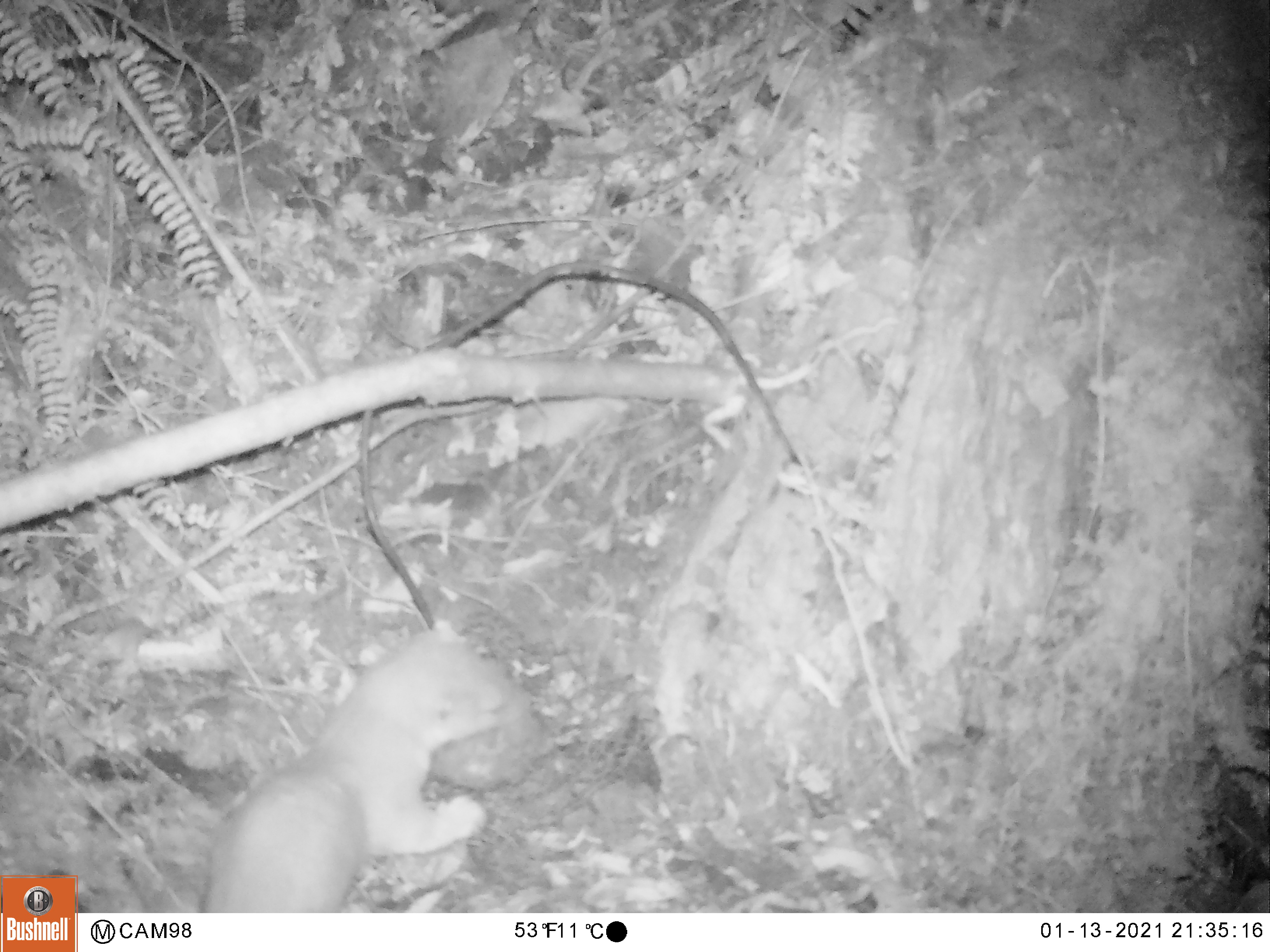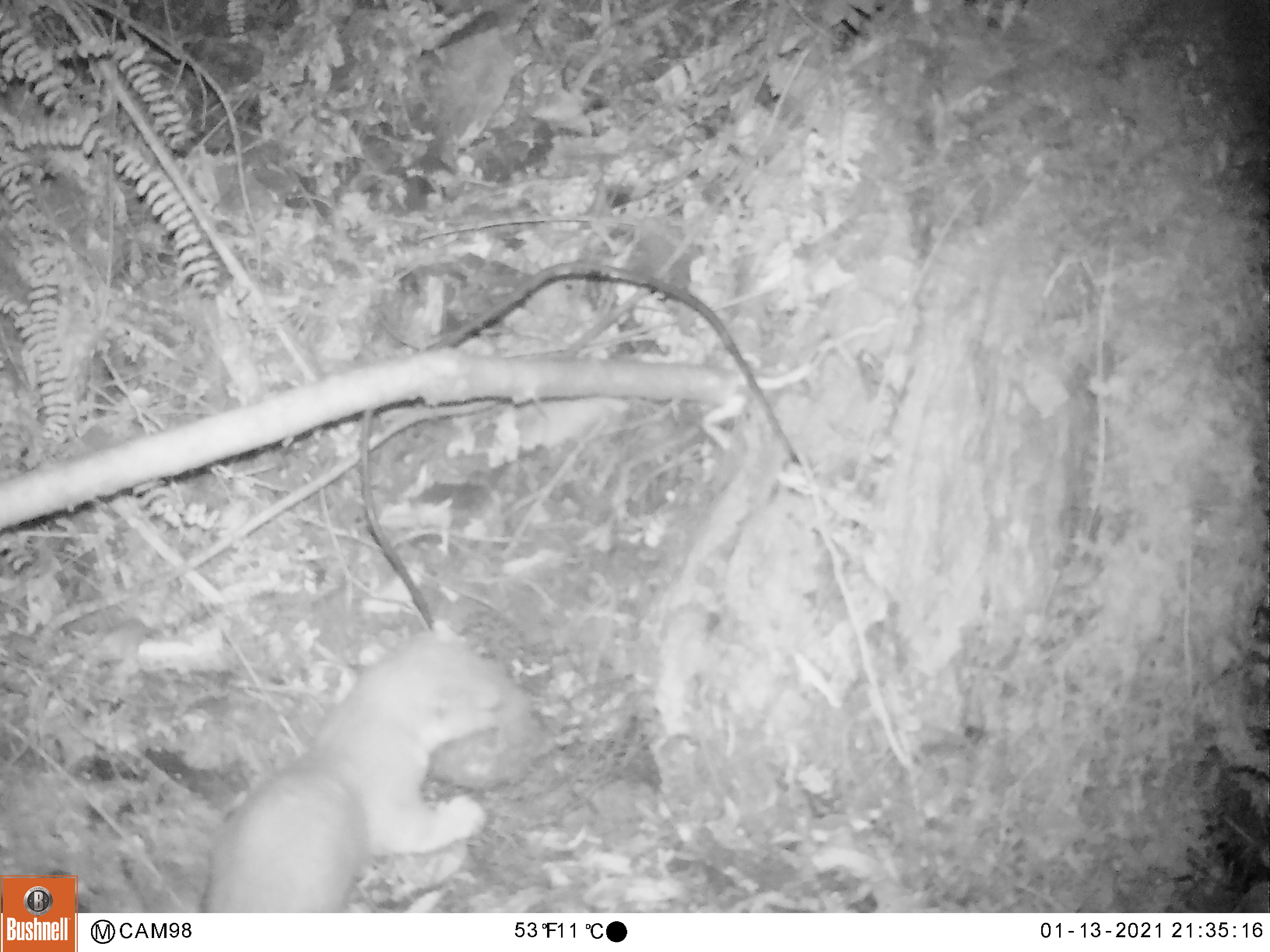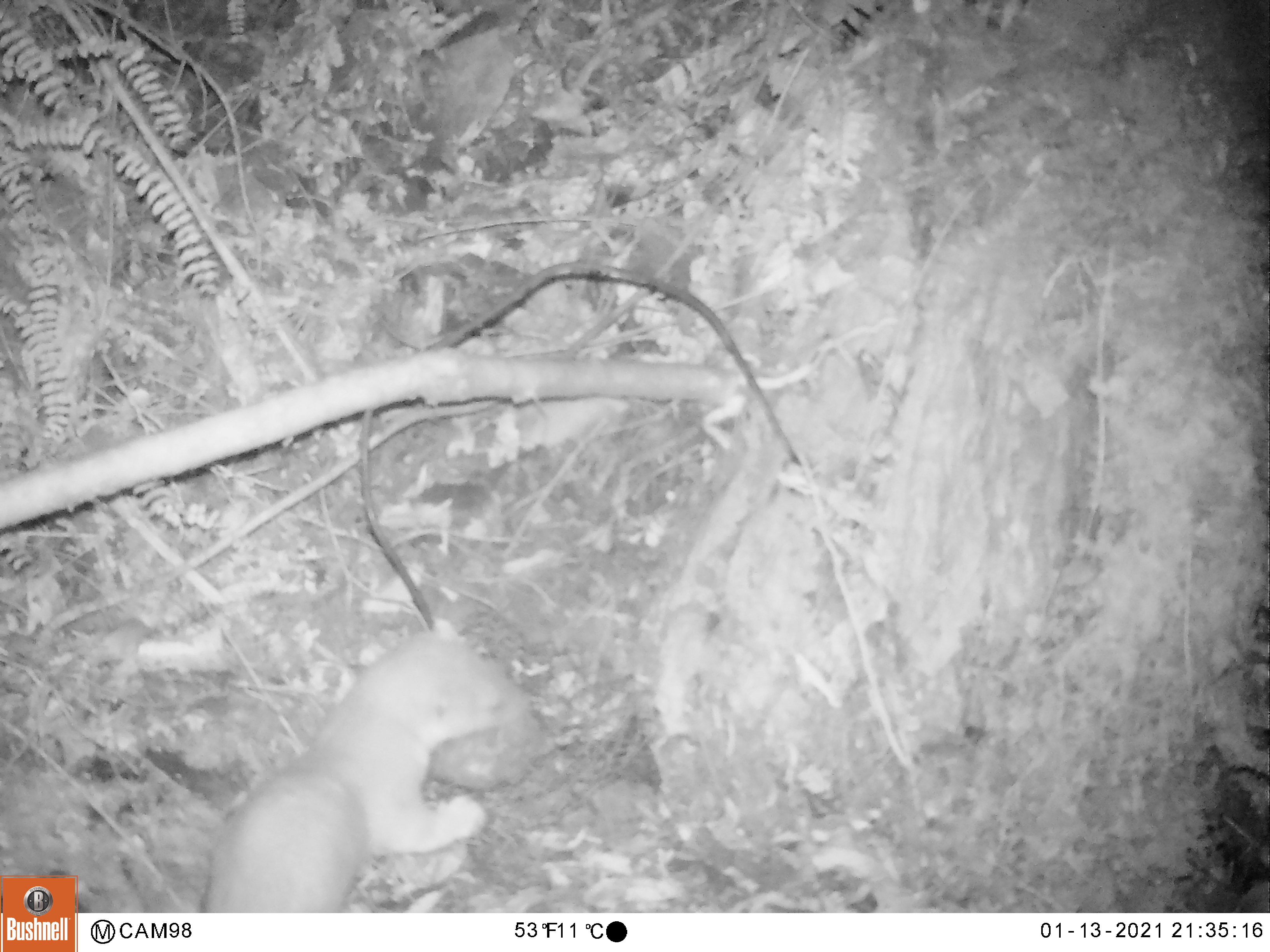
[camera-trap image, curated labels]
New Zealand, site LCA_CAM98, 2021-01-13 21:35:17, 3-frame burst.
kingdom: Animalia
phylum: Chordata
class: Mammalia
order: Carnivora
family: Mustelidae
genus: Mustela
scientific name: Mustela erminea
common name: stoat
Stoat (Mustela erminea).